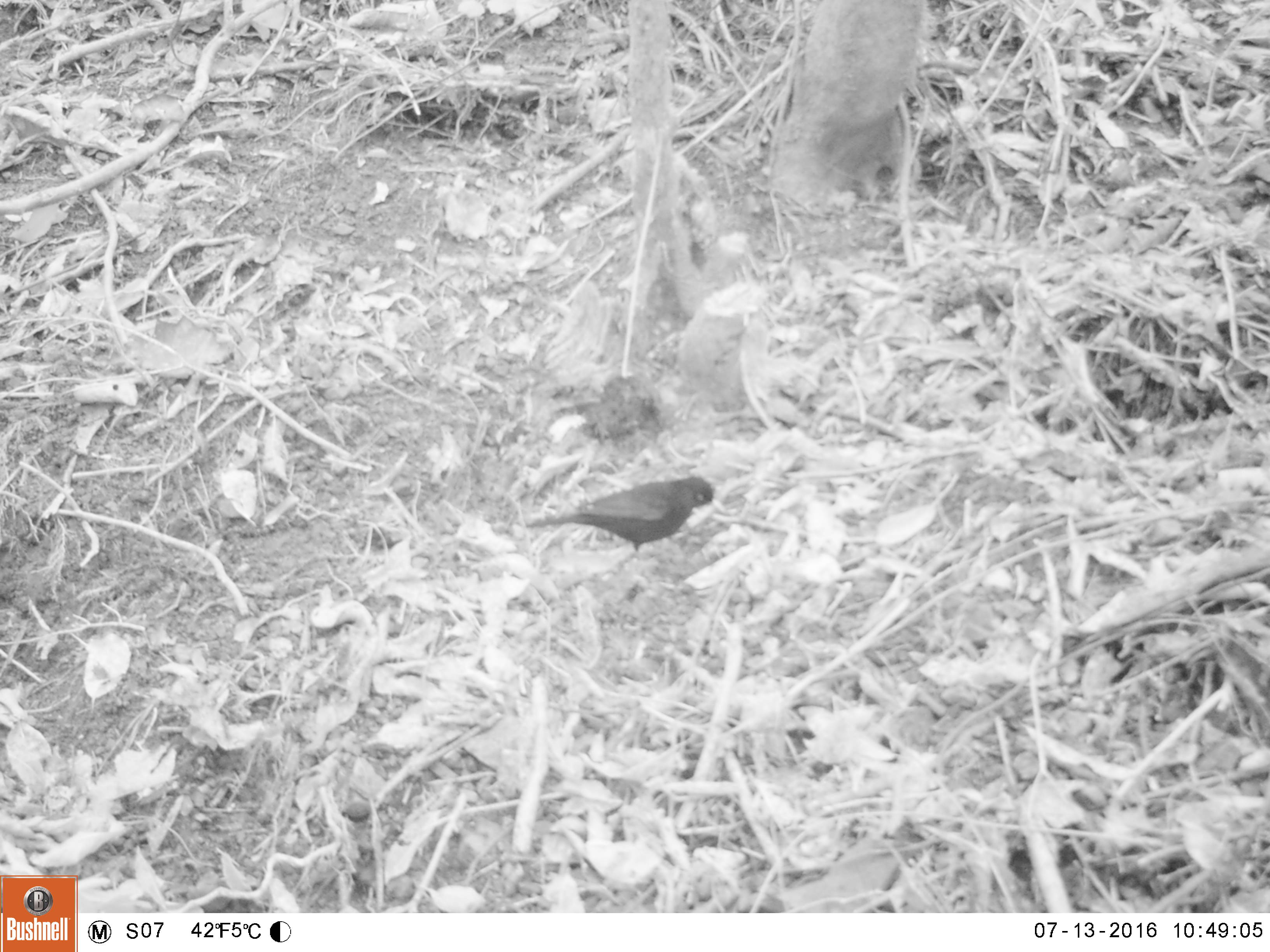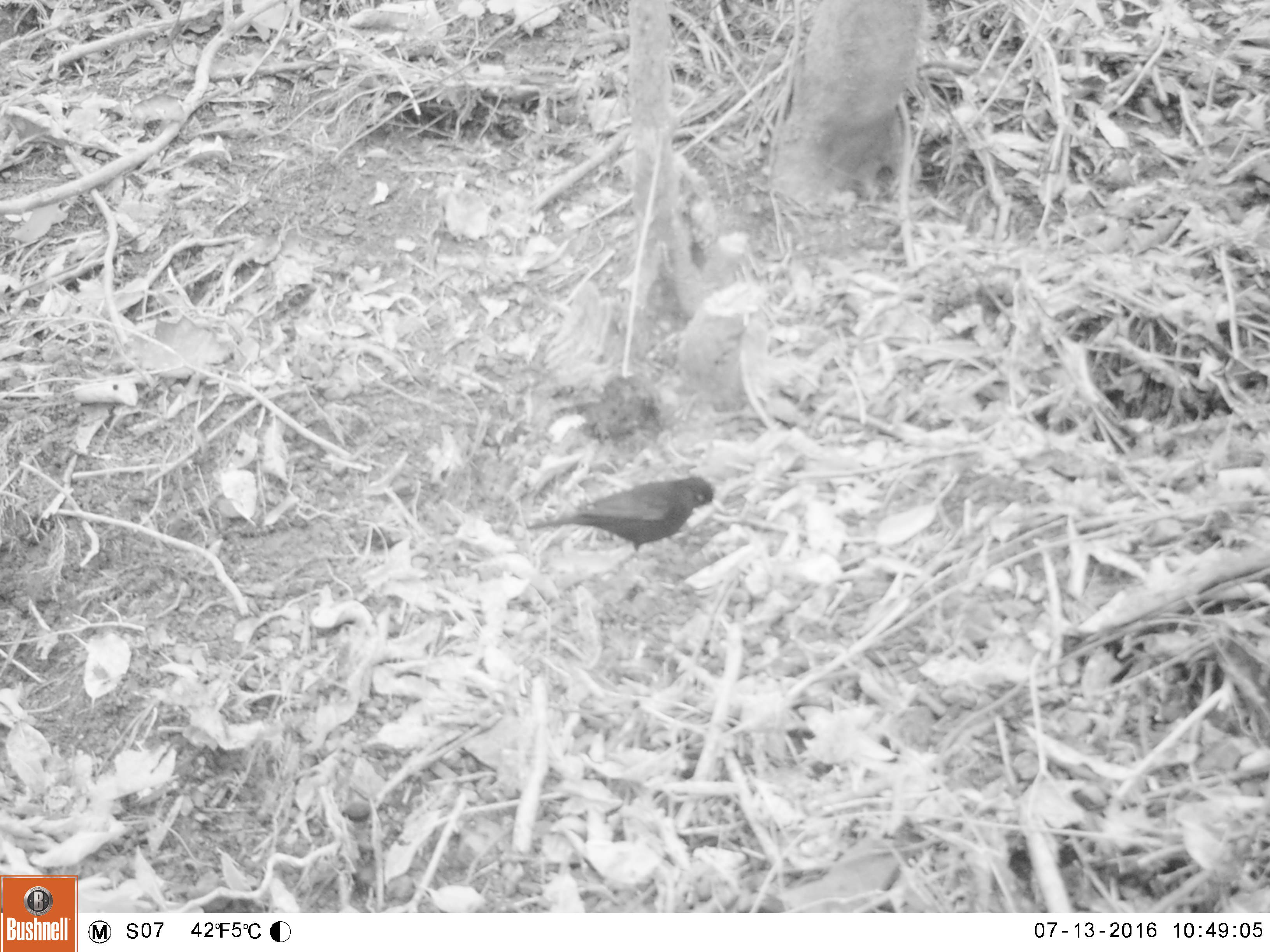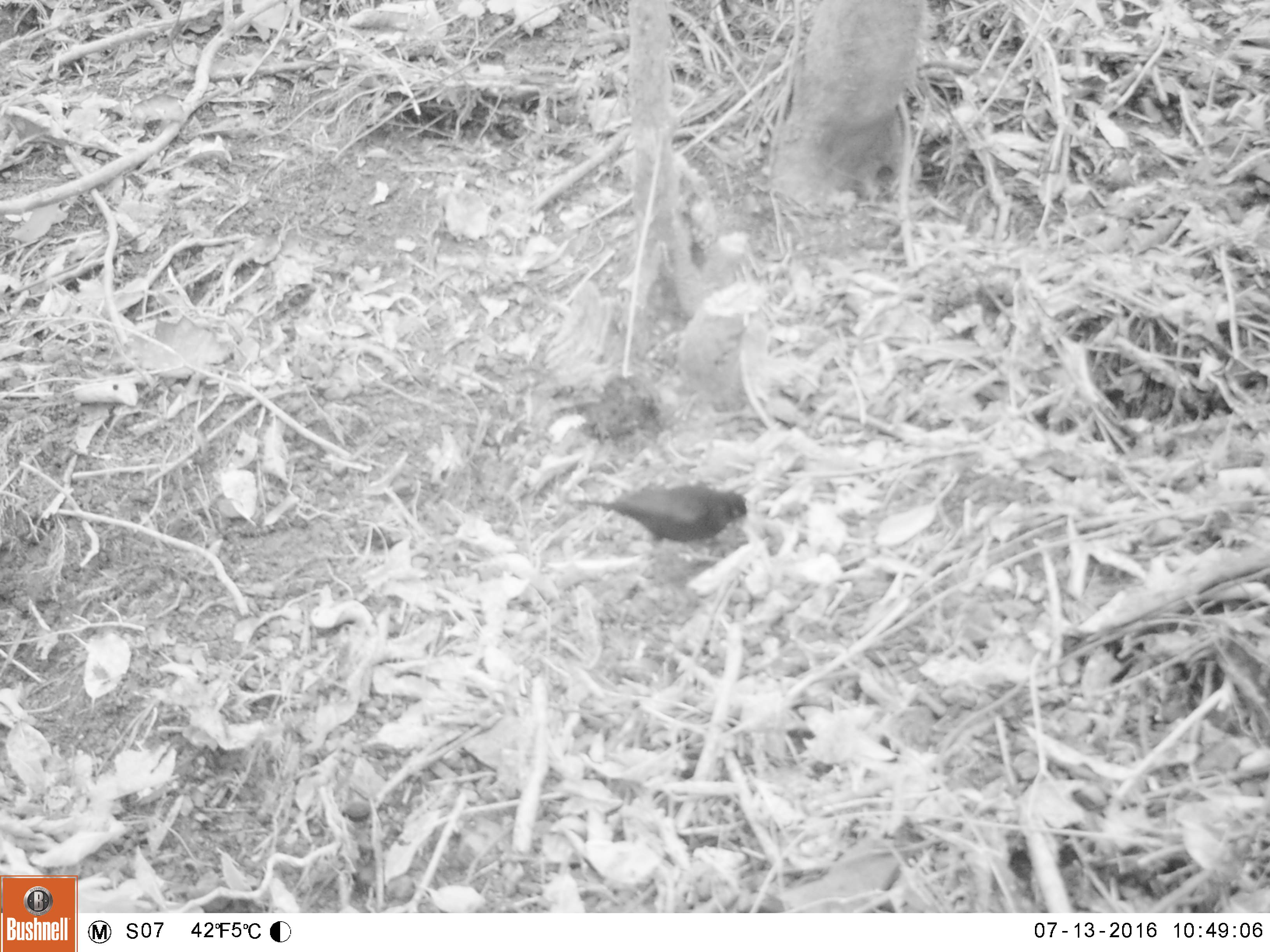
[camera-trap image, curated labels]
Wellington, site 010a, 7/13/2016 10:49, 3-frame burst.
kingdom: Animalia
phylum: Chordata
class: Aves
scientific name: Aves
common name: bird